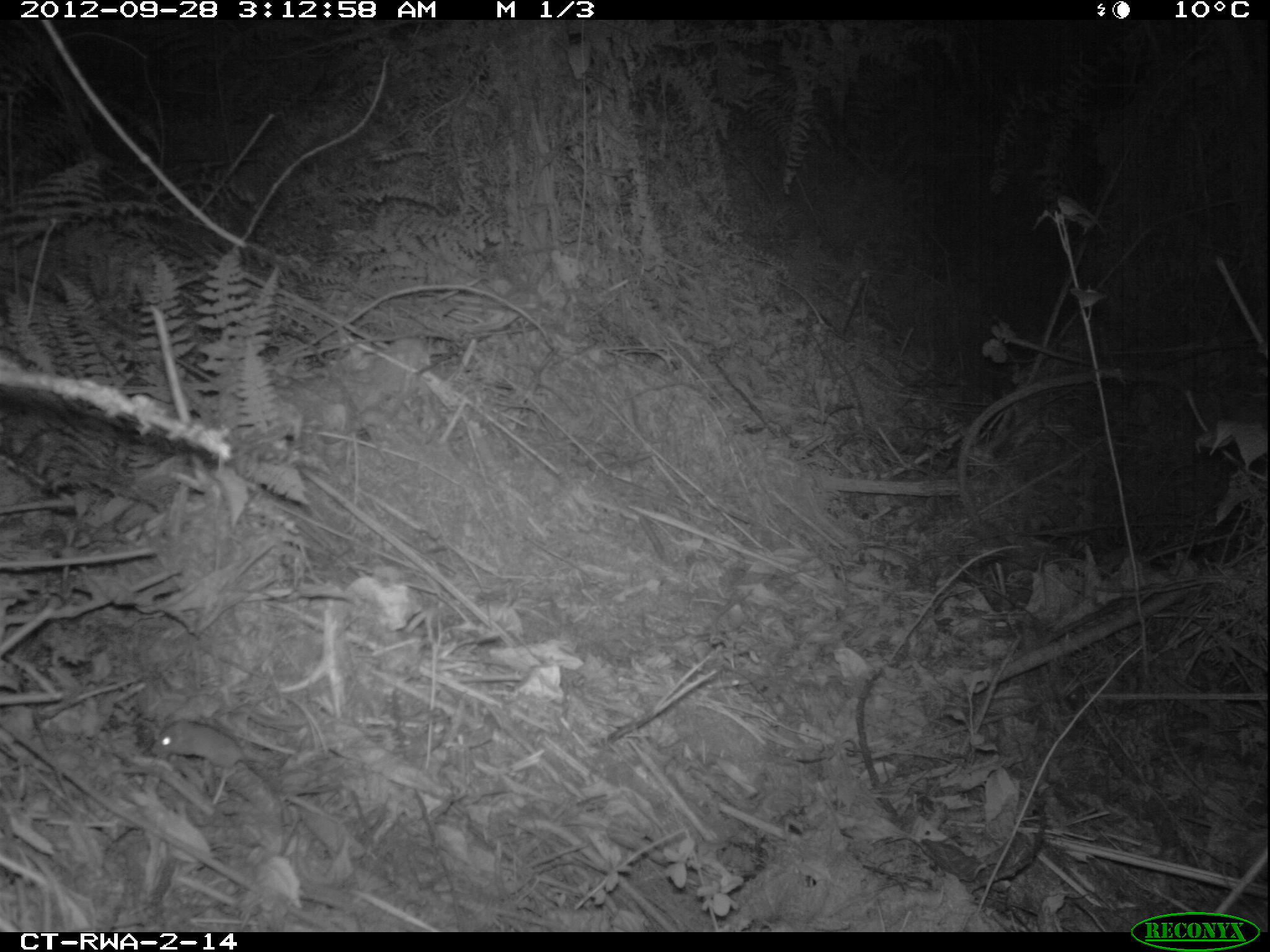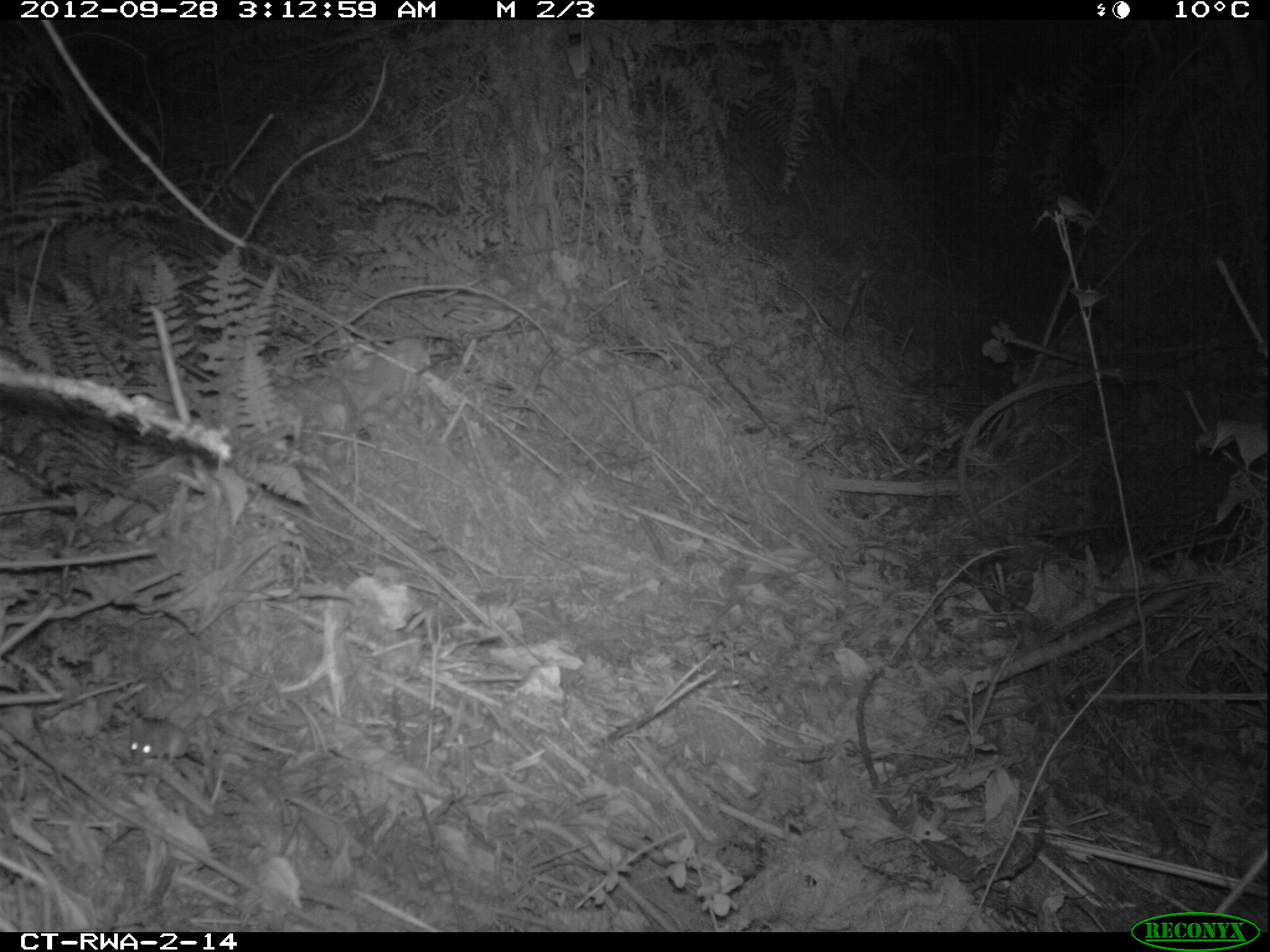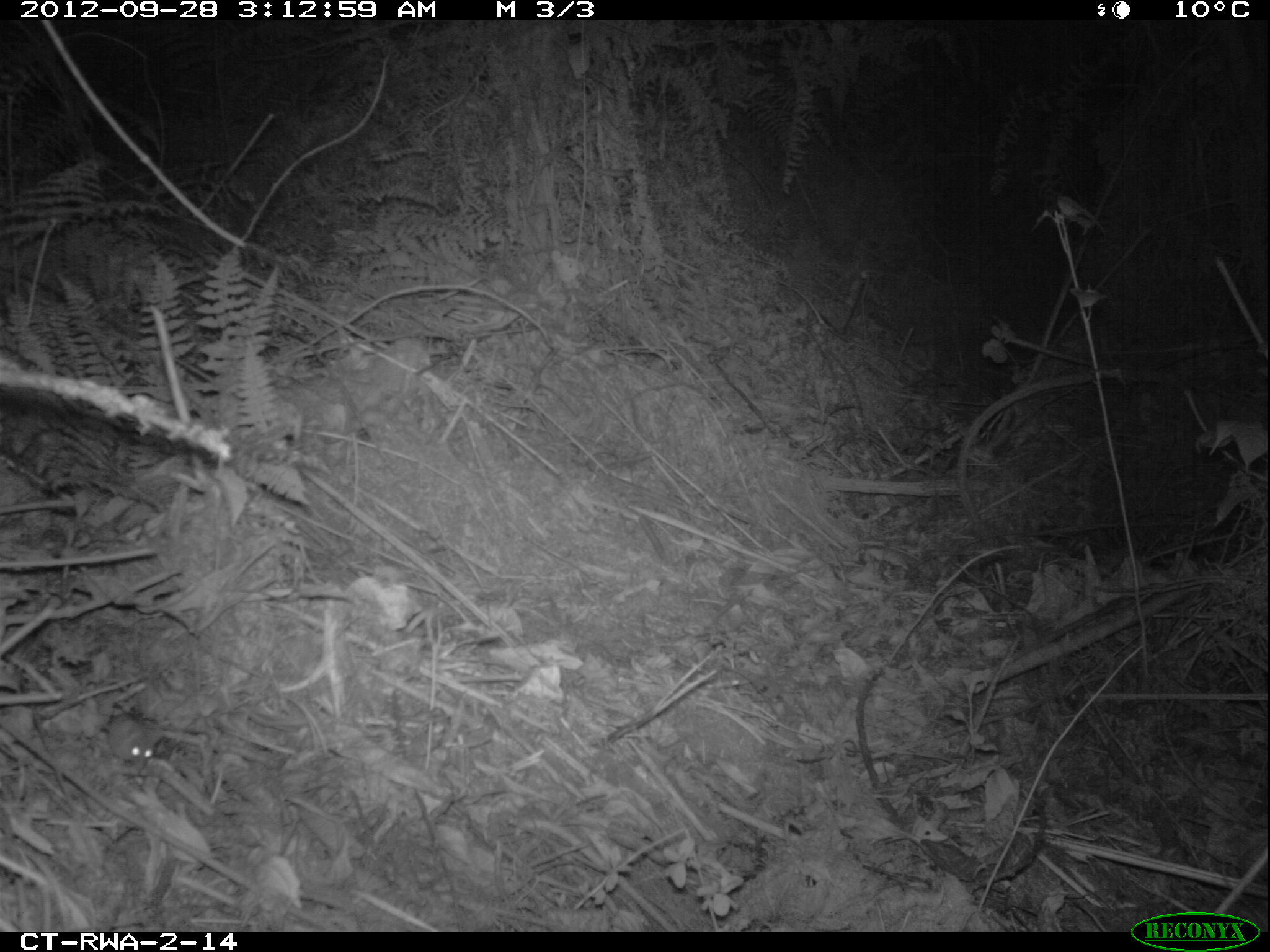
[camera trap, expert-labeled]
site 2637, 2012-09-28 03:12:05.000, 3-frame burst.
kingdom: Animalia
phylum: Chordata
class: Mammalia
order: Rodentia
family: Muridae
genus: Mus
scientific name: Mus minutoides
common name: tiny pygmy mouse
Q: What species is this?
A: Mus minutoides (tiny pygmy mouse).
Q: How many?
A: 1.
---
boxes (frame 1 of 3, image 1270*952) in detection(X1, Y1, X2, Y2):
mus minutoides: detection(151, 721, 323, 774)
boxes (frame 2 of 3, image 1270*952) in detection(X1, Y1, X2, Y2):
mus minutoides: detection(131, 724, 205, 766)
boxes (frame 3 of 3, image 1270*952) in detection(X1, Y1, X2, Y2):
mus minutoides: detection(106, 712, 153, 771)